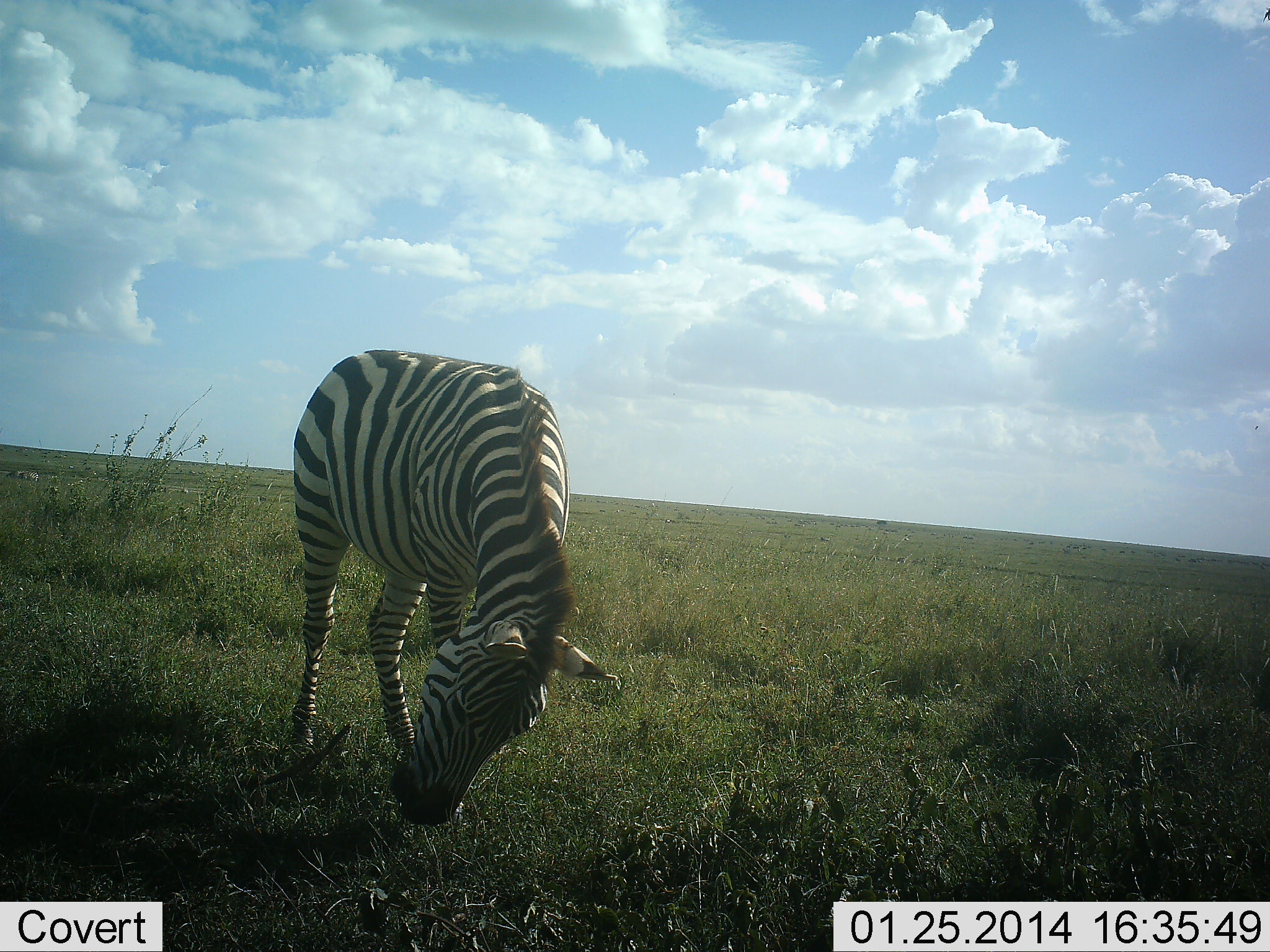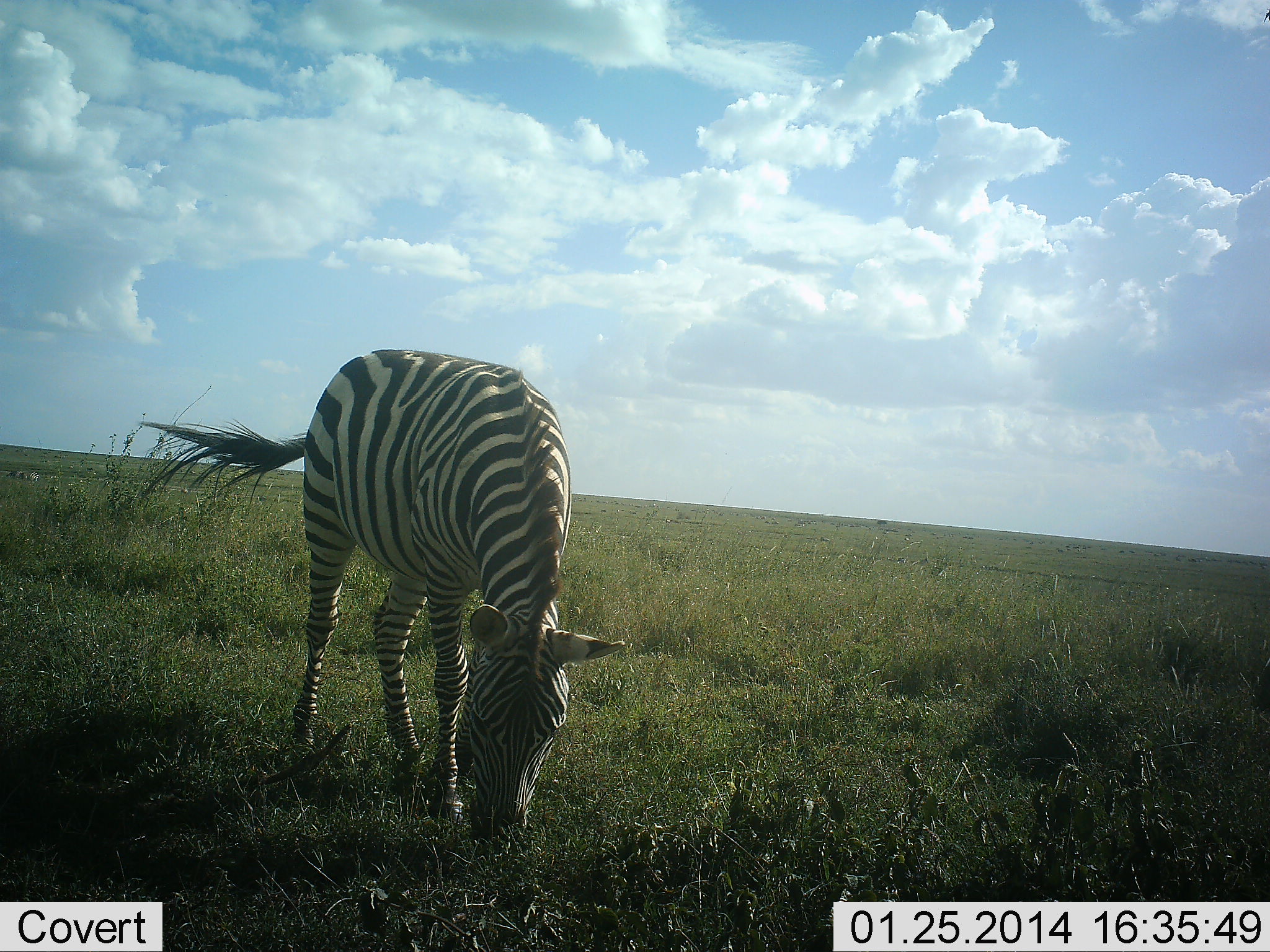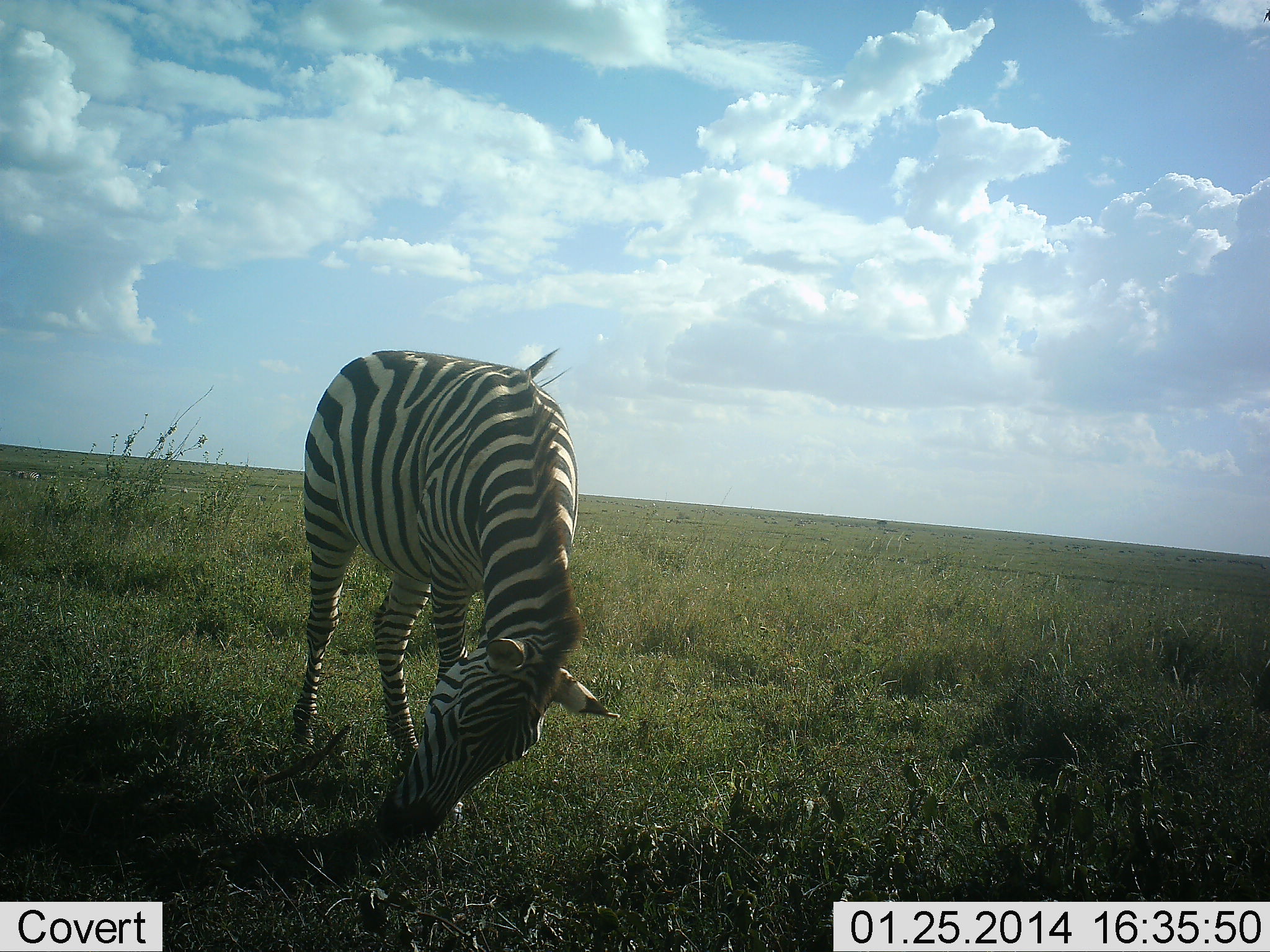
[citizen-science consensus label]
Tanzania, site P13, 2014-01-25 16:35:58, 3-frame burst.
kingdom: Animalia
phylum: Chordata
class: Mammalia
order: Perissodactyla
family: Equidae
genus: Equus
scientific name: Equus quagga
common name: plains zebra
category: zebra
Zebra (plains zebra) (Equus quagga), count 1. Behavior (volunteer vote fractions): standing 40%, resting 0%, moving 0%, interacting 0%. Young present (vote fraction): 0%. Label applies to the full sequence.